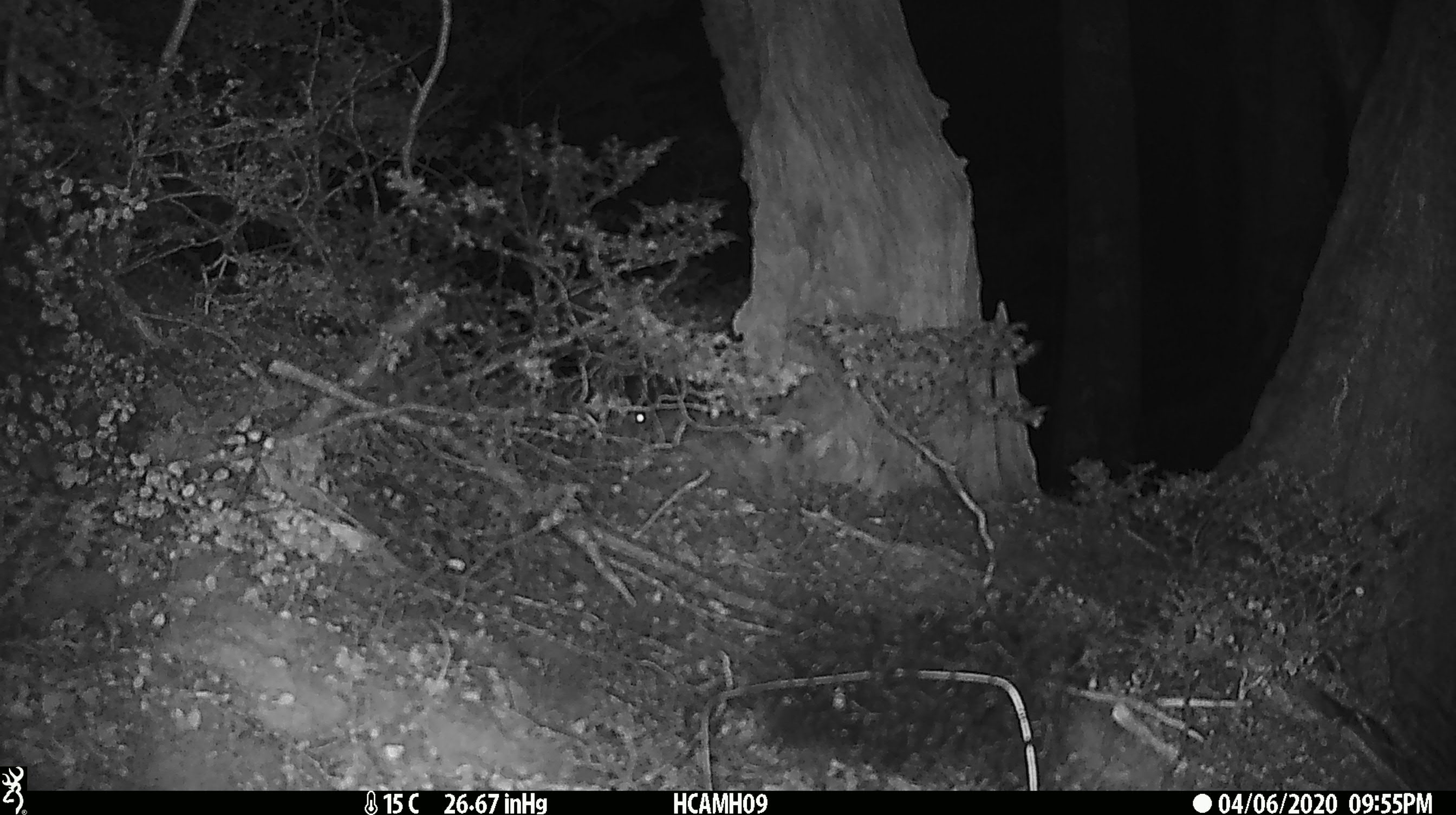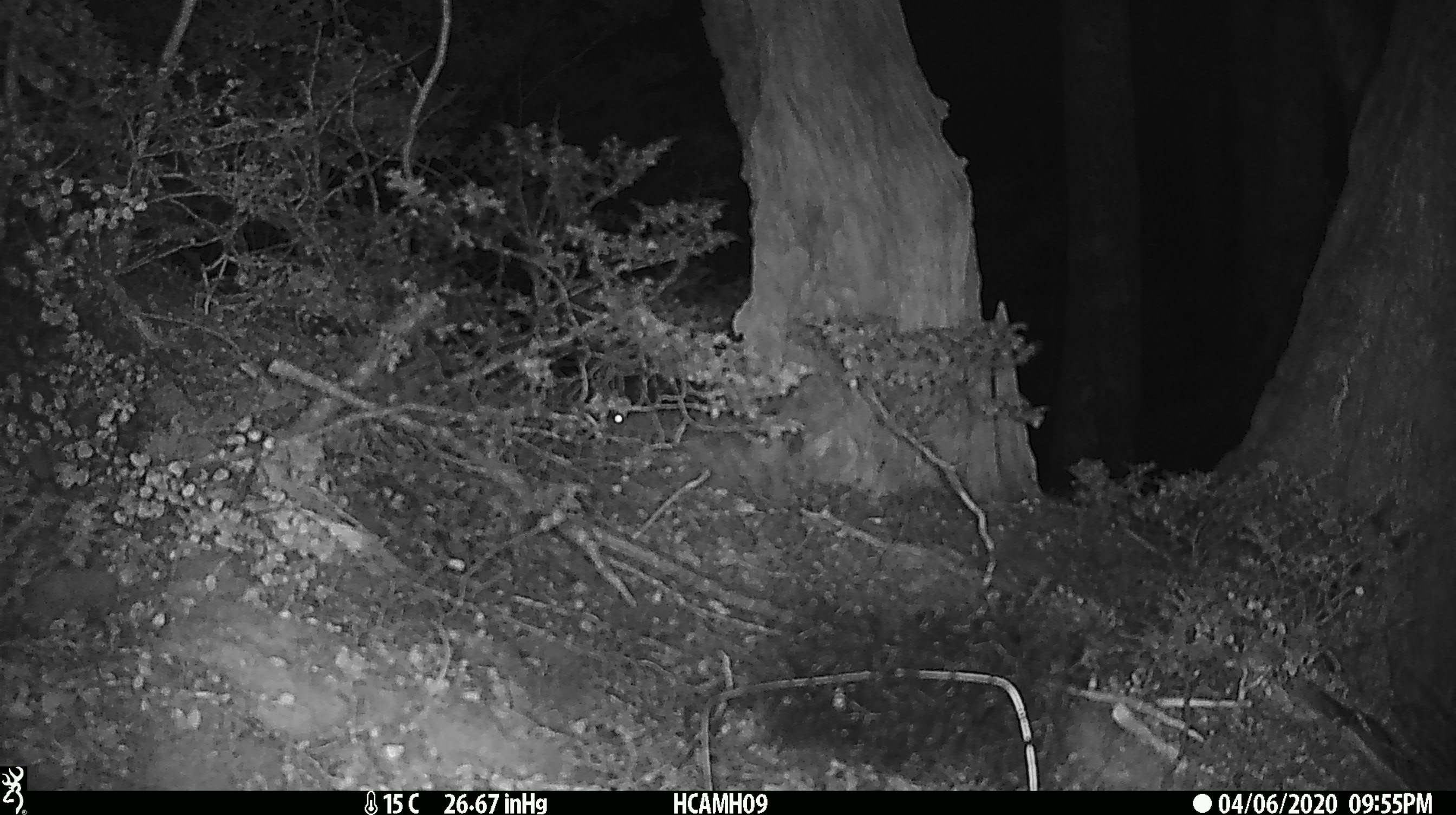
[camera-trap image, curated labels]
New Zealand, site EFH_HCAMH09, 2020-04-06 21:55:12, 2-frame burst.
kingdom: Animalia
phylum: Chordata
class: Mammalia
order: Rodentia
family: Muridae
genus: Mus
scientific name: Mus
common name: mouse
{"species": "mouse (Mus)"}